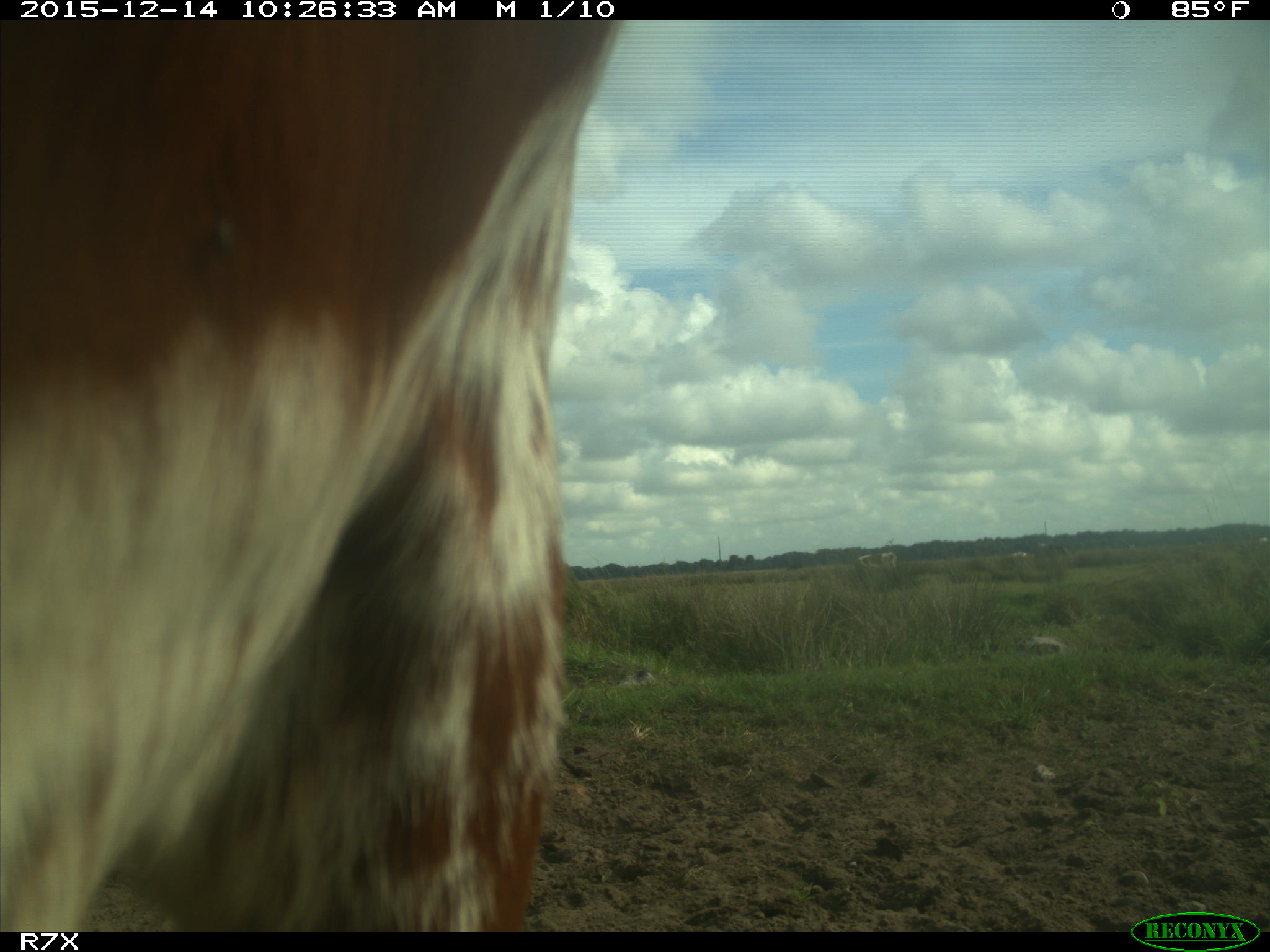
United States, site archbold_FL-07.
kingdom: Animalia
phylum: Chordata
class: Mammalia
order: Artiodactyla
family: Bovidae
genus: Bos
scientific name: Bos taurus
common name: domestic cow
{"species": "Bos taurus (domestic cow)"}